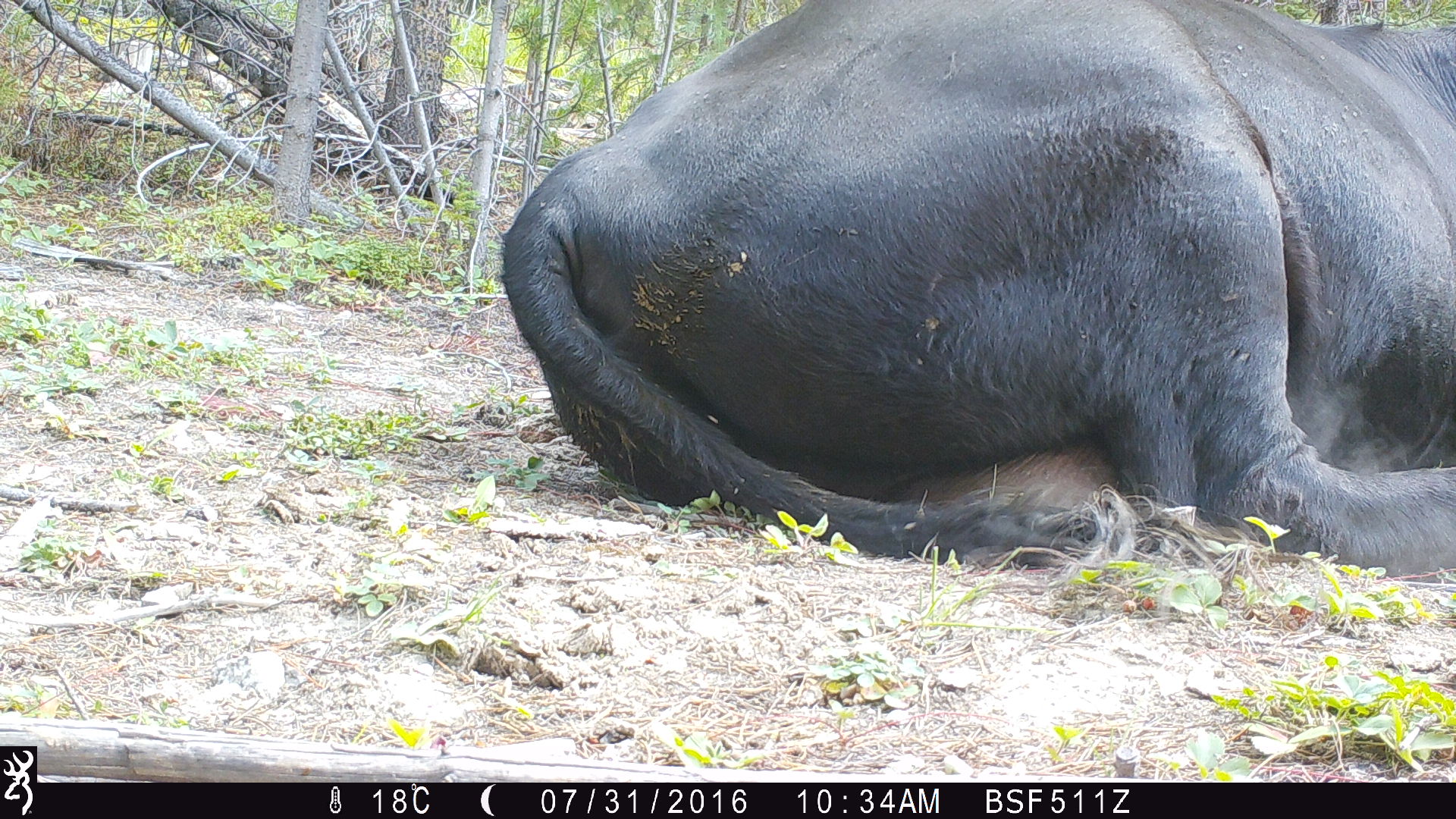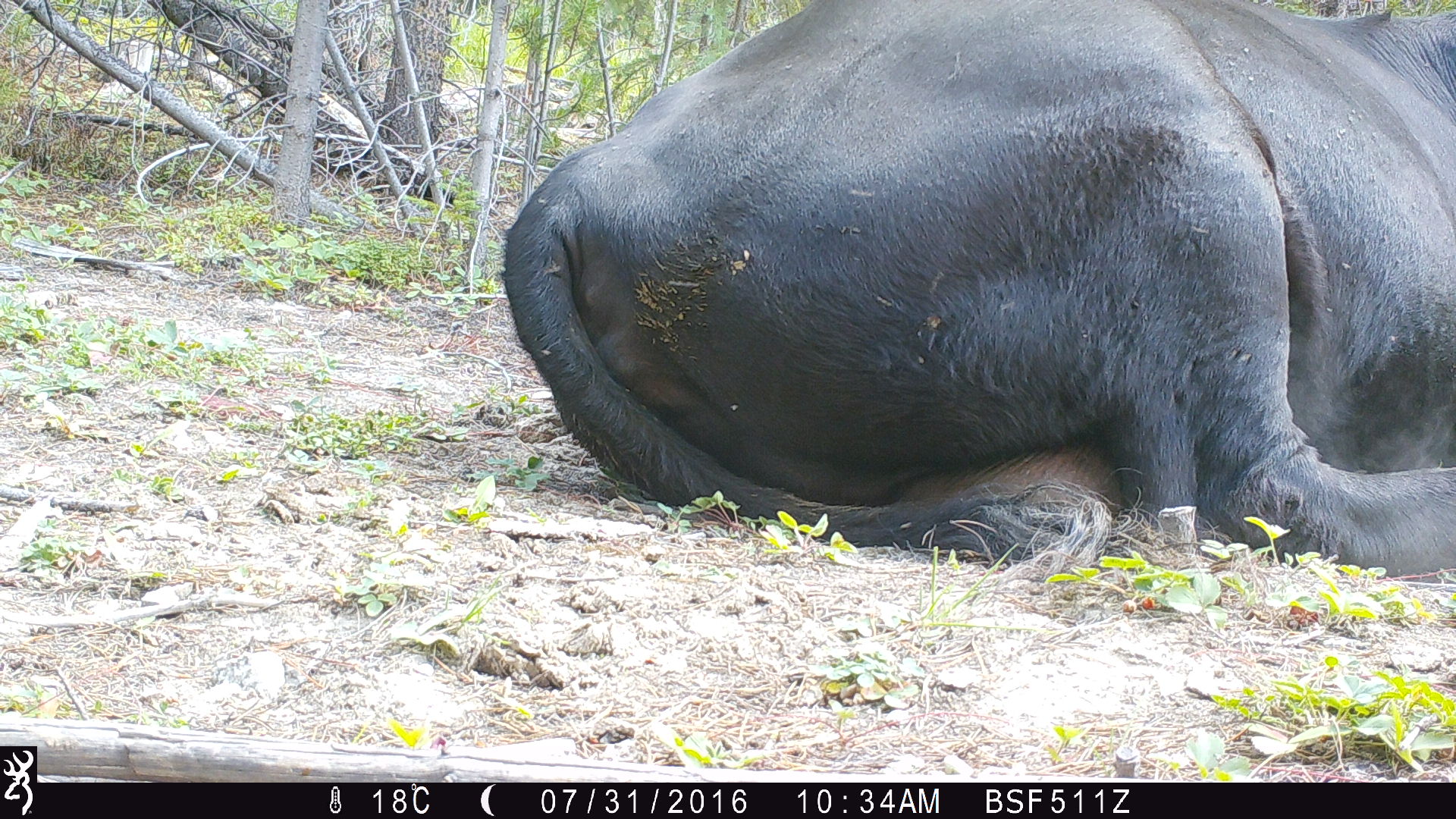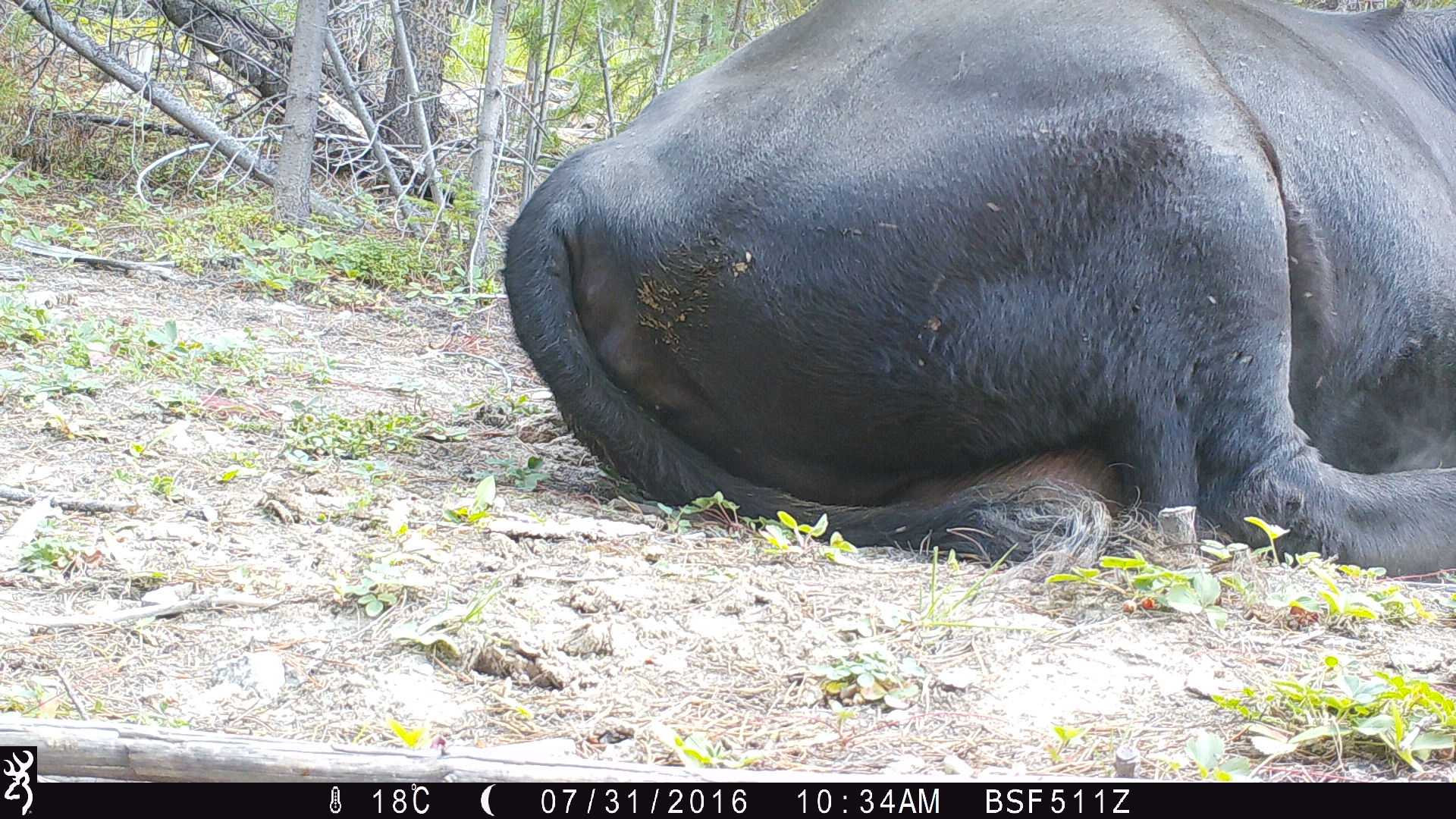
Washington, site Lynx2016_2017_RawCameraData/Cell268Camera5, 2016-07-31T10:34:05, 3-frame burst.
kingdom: Animalia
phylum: Chordata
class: Mammalia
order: Artiodactyla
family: Bovidae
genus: Bos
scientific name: Bos taurus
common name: domestic cattle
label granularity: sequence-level